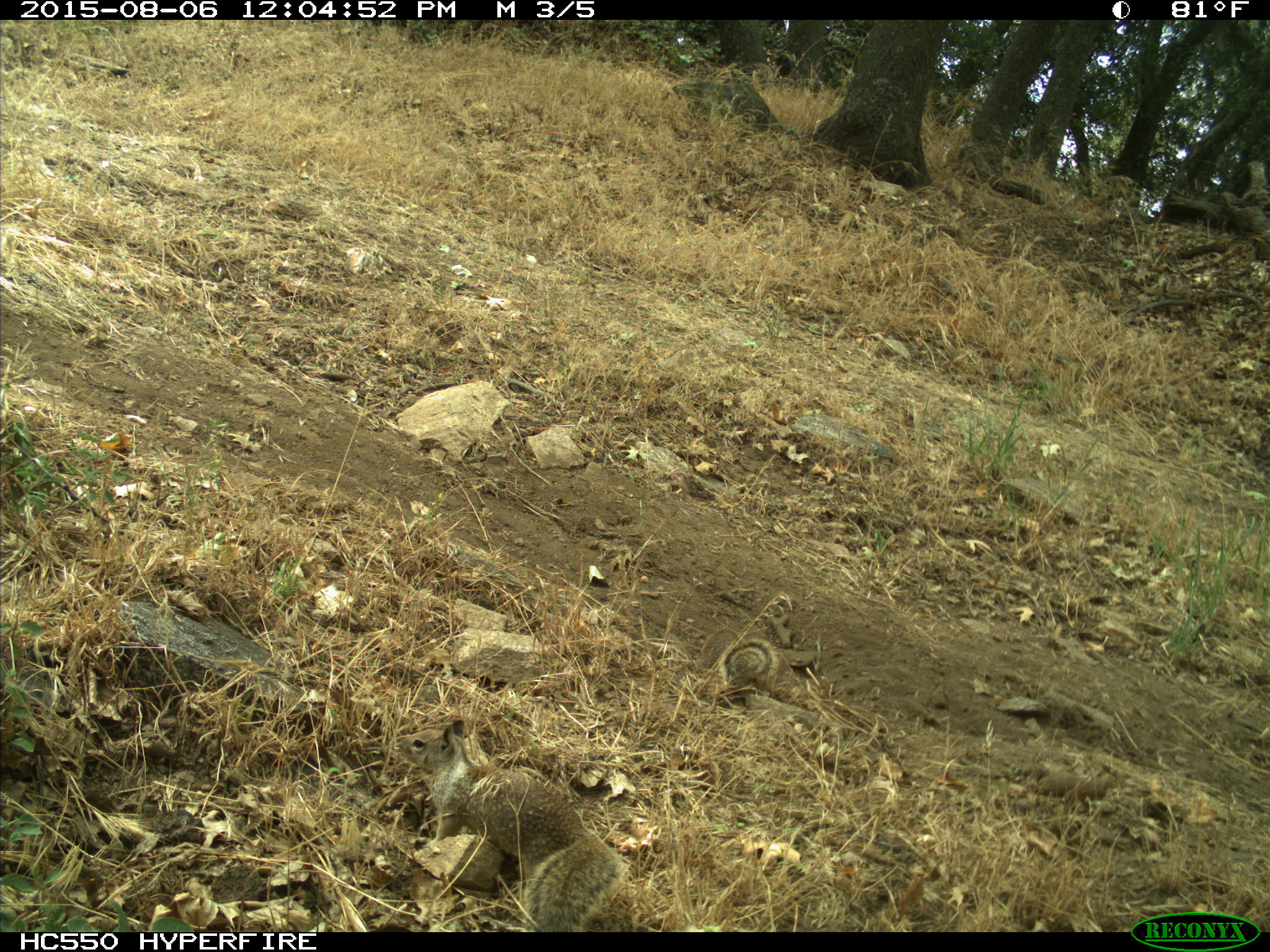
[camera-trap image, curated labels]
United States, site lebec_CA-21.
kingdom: Animalia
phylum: Chordata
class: Mammalia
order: Rodentia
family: Sciuridae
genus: Otospermophilus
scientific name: Otospermophilus beecheyi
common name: california ground squirrel